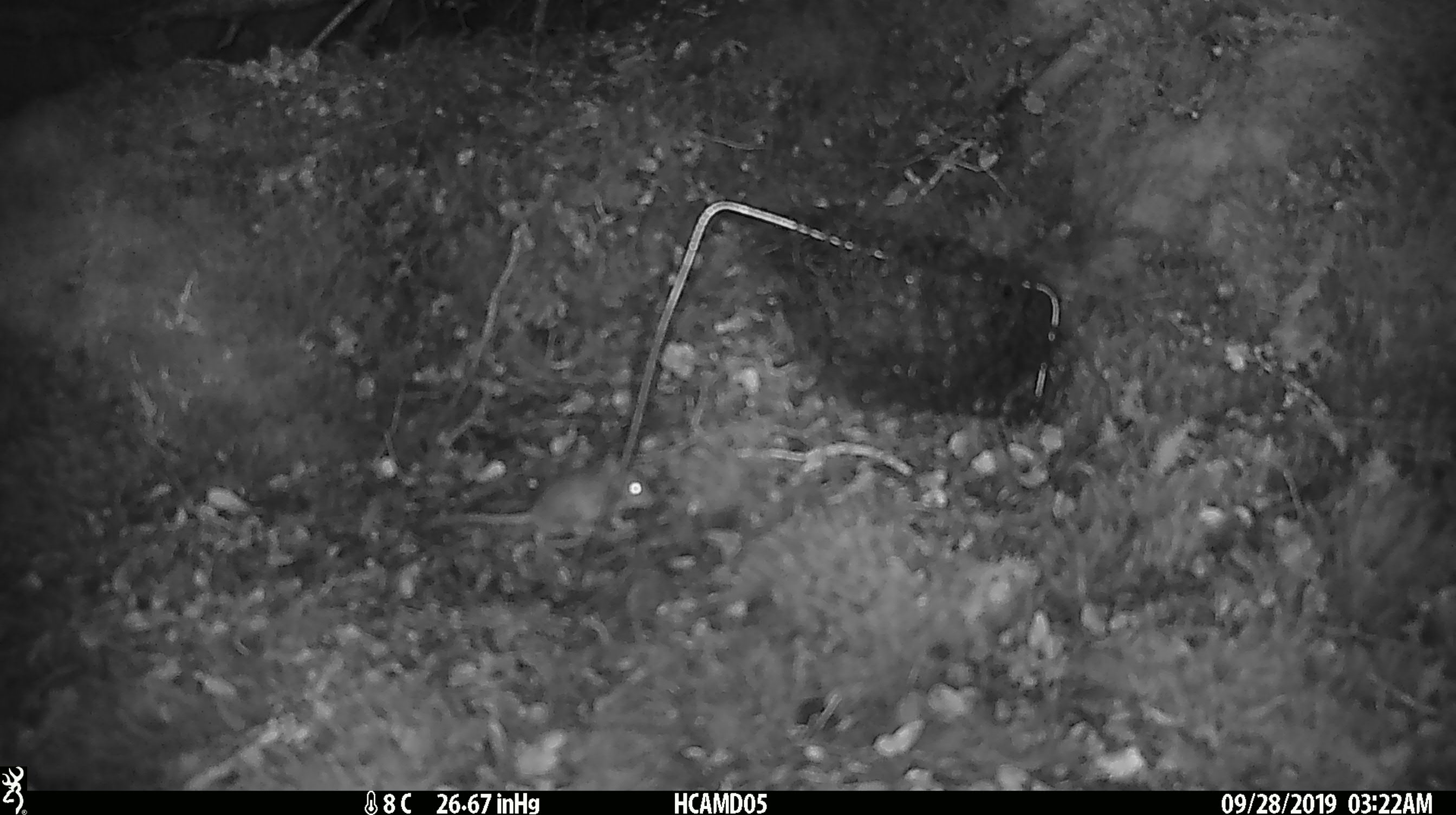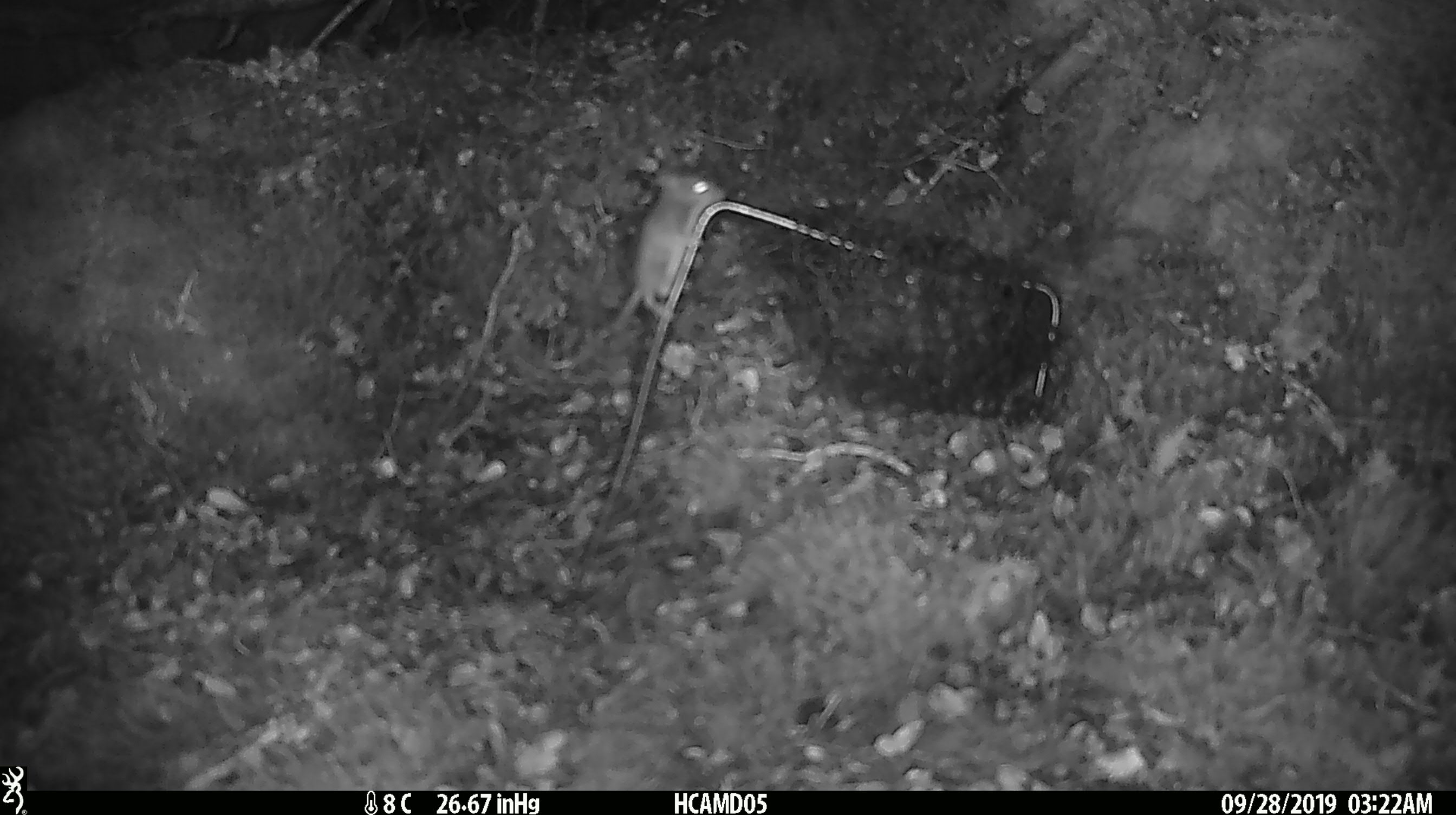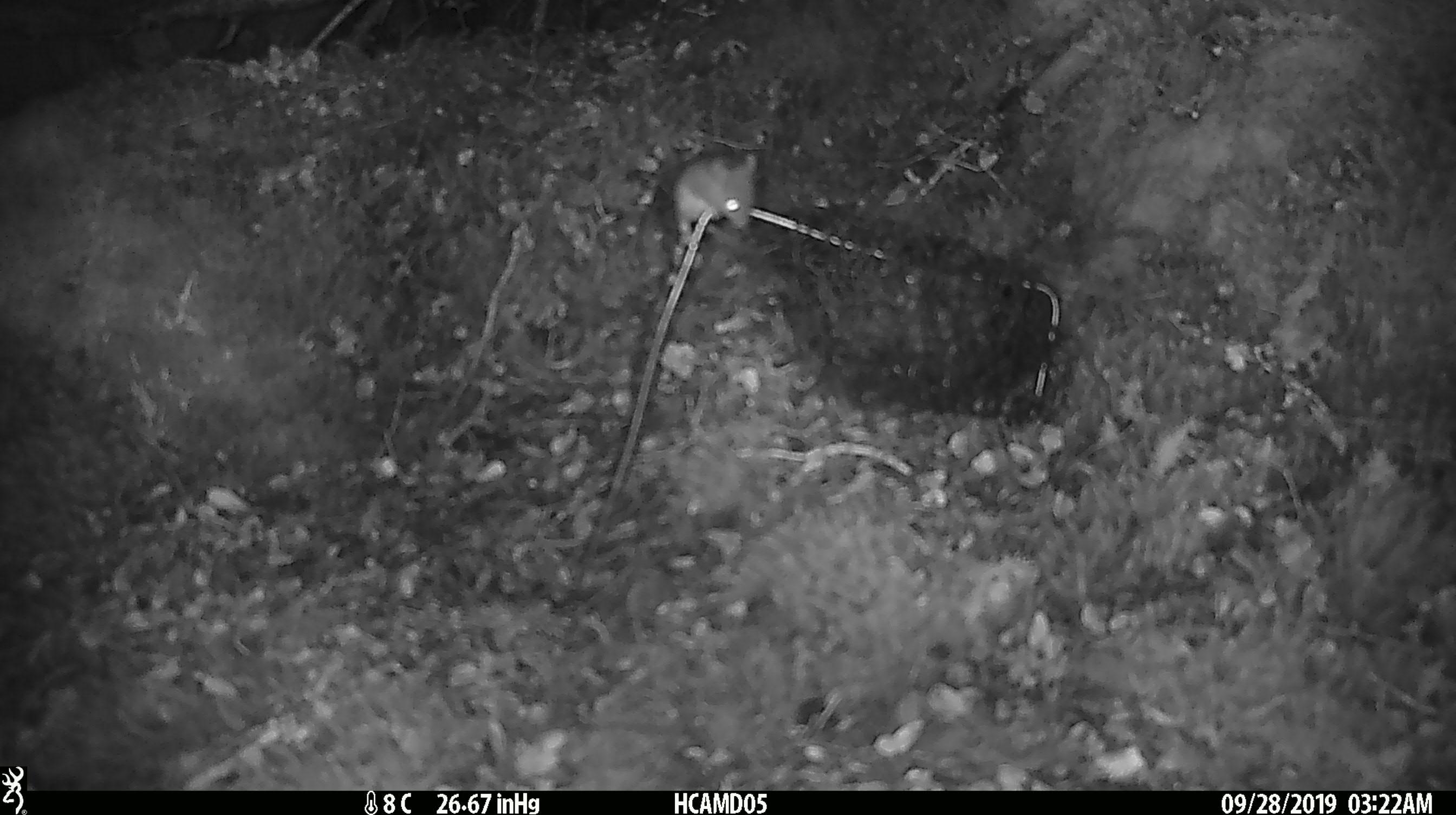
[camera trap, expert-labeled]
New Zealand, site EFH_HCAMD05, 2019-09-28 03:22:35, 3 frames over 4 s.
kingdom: Animalia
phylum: Chordata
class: Mammalia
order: Rodentia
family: Muridae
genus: Mus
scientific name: Mus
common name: mouse